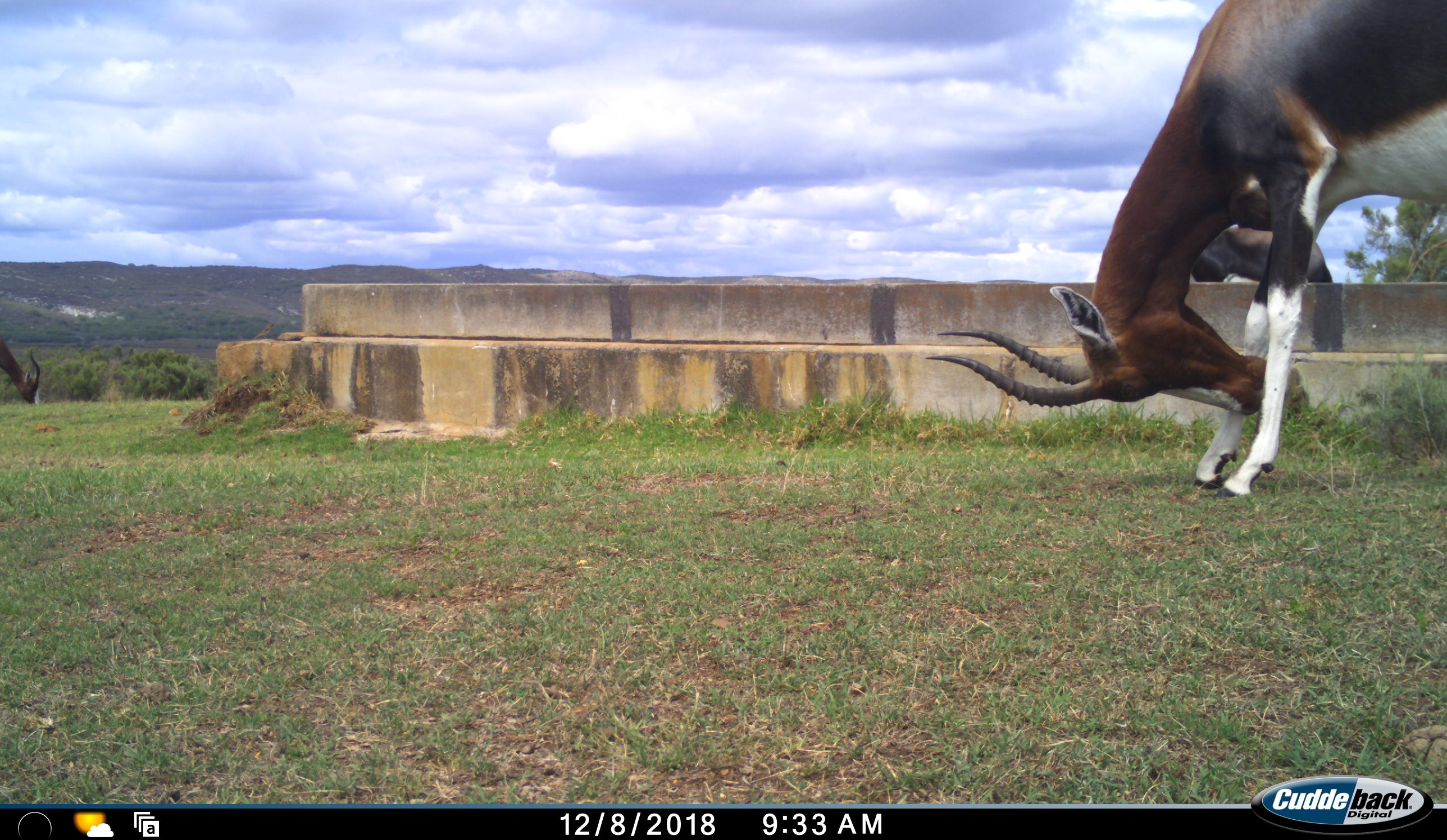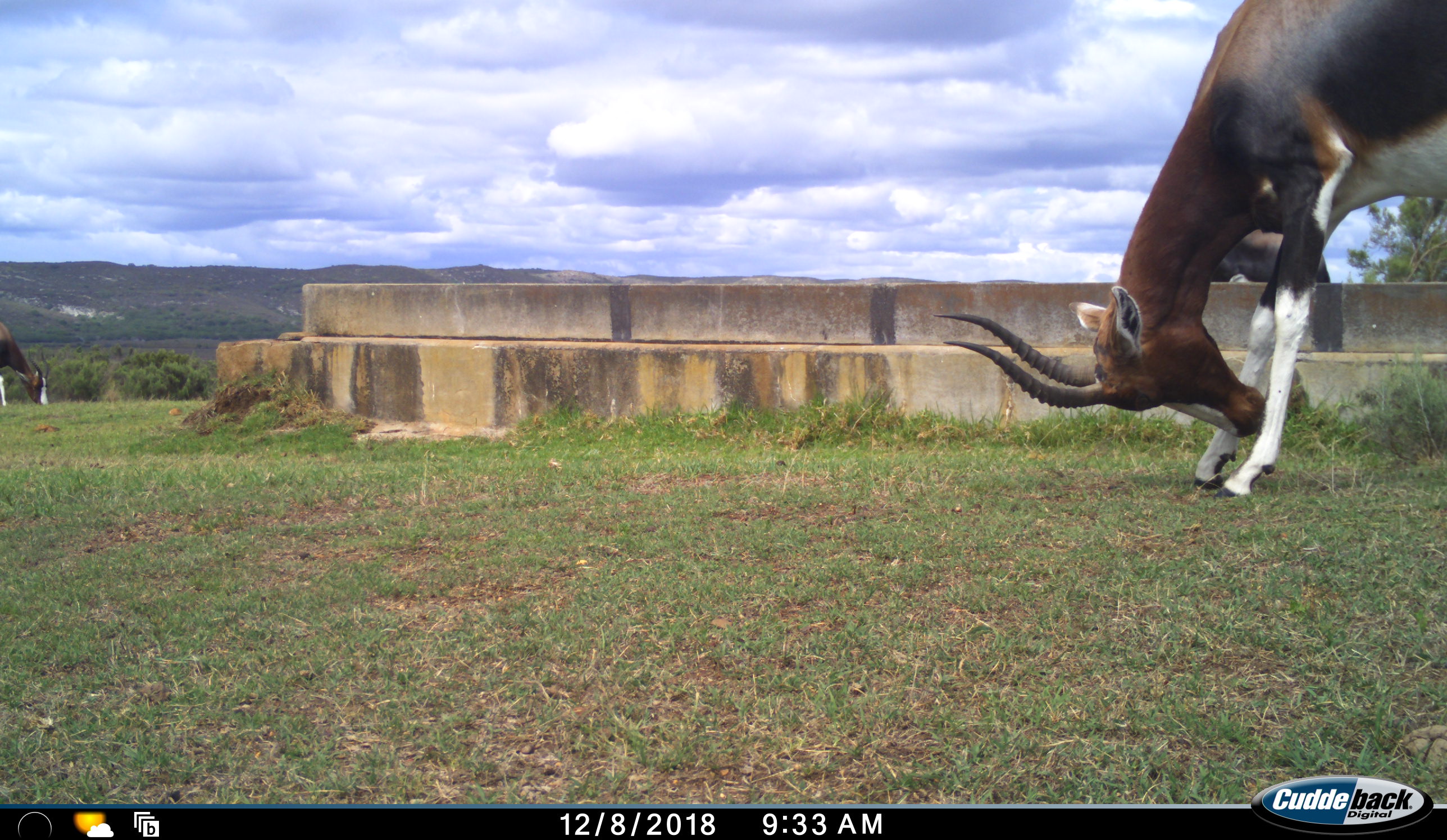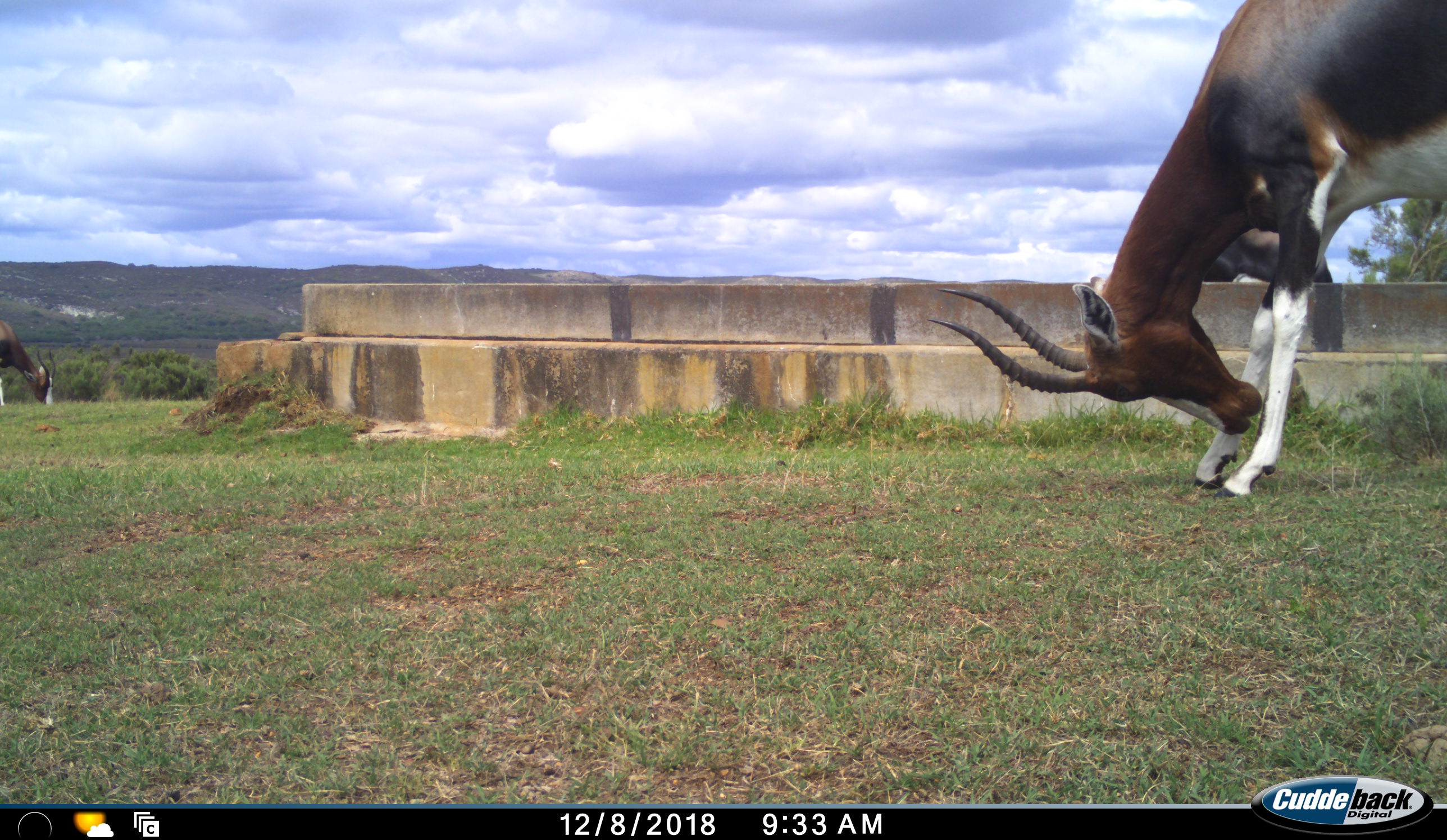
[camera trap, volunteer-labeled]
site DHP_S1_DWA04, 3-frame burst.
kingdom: Animalia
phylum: Chordata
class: Mammalia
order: Artiodactyla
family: Bovidae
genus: Damaliscus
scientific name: Damaliscus pygargus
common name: bontebok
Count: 3.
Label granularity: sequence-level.